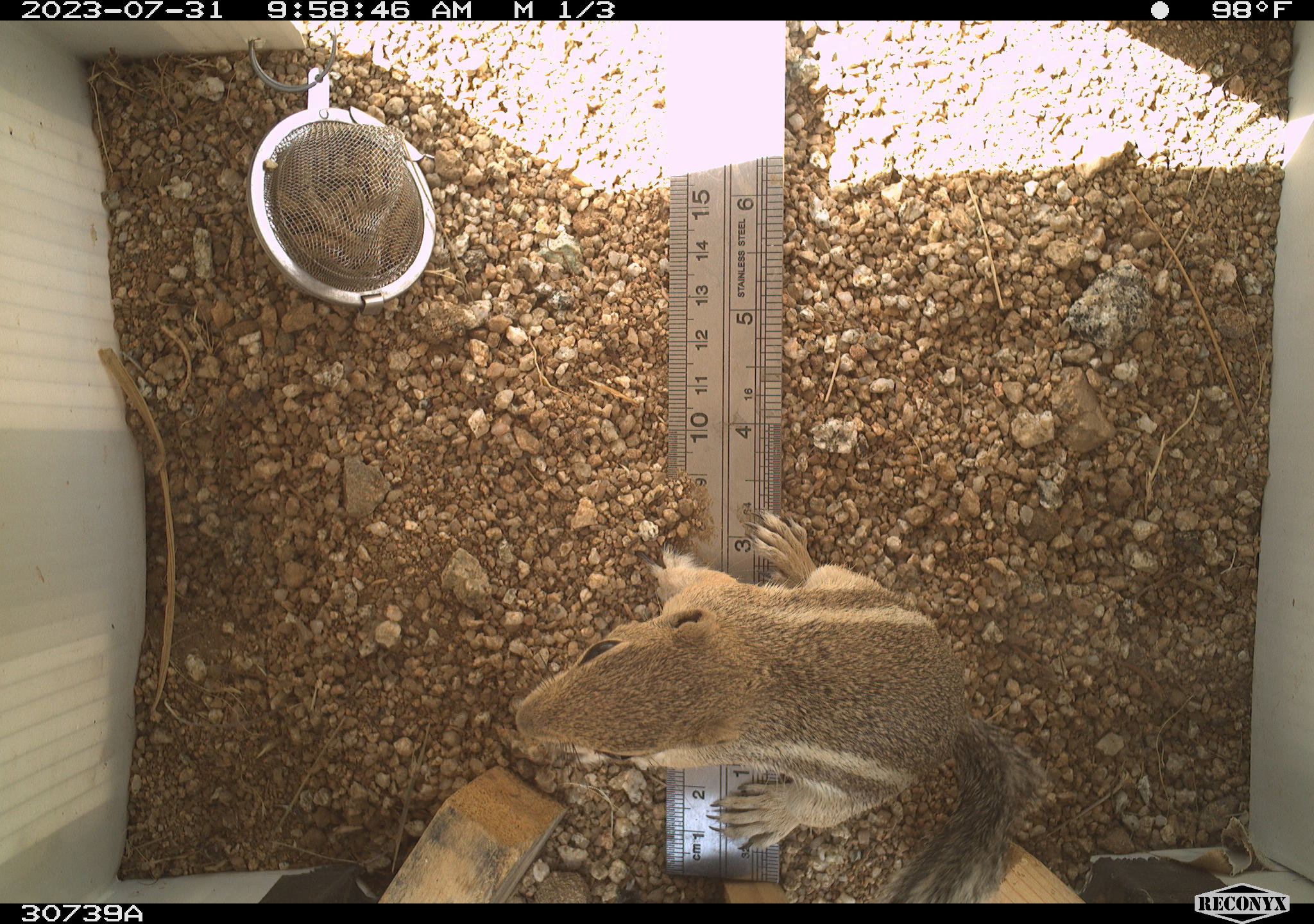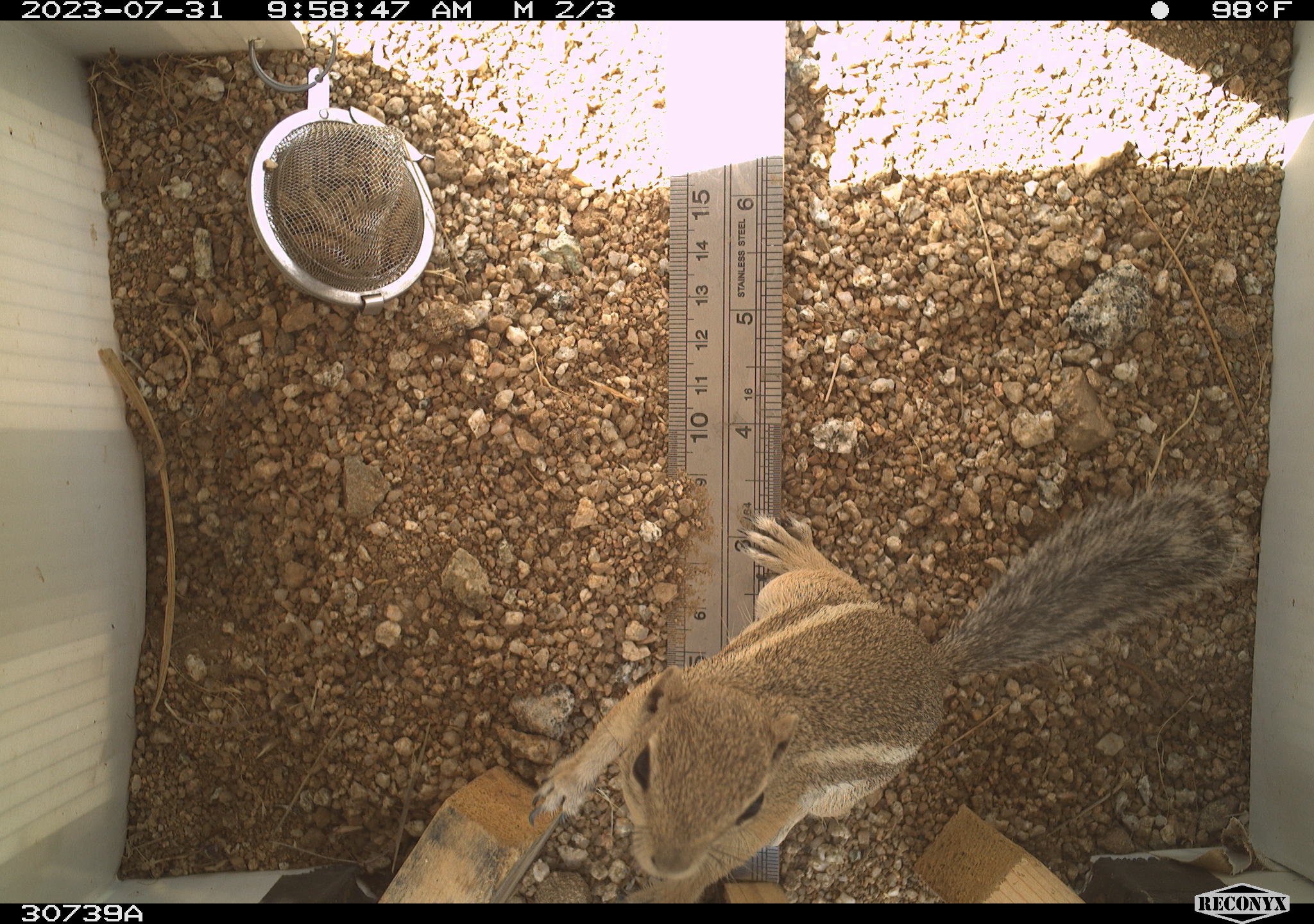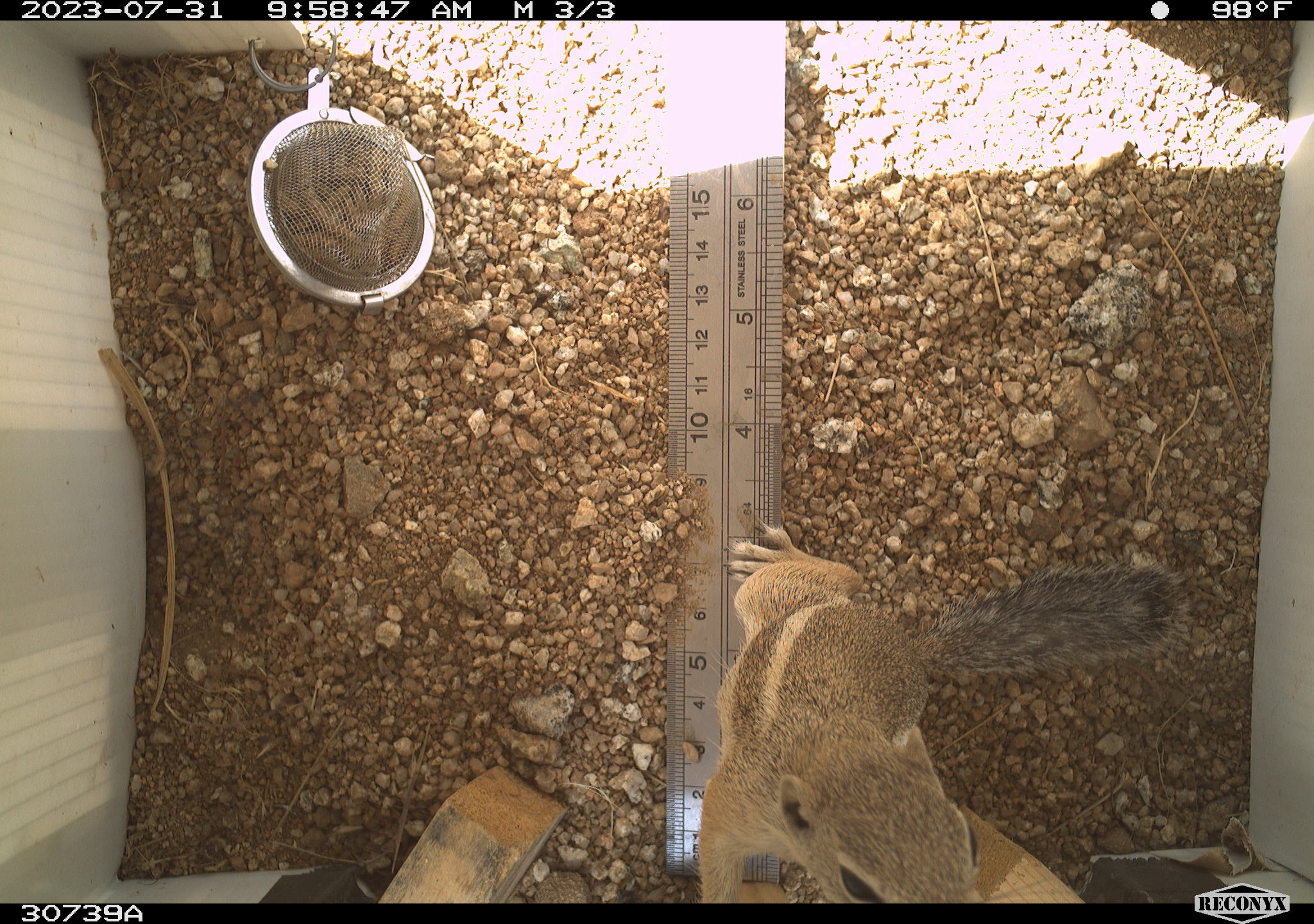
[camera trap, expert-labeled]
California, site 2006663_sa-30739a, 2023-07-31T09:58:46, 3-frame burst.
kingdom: Animalia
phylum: Chordata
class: Mammalia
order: Rodentia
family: Sciuridae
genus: Ammospermophilus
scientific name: Ammospermophilus leucurus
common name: white-tailed antelope squirrel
White-tailed antelope squirrel (Ammospermophilus leucurus).